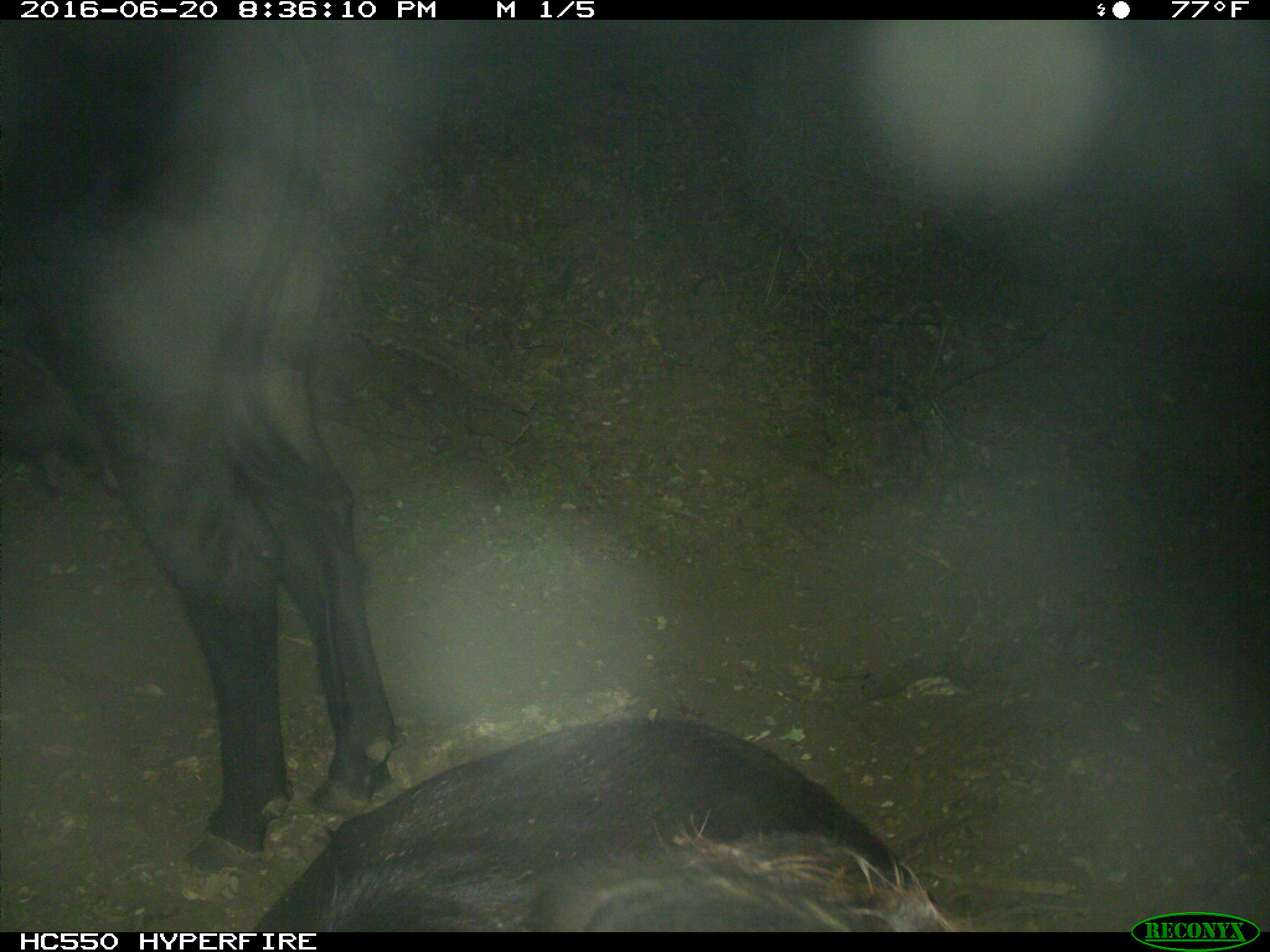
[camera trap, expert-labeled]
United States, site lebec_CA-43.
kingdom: Animalia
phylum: Chordata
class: Mammalia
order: Artiodactyla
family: Bovidae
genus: Bos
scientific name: Bos taurus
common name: domestic cow